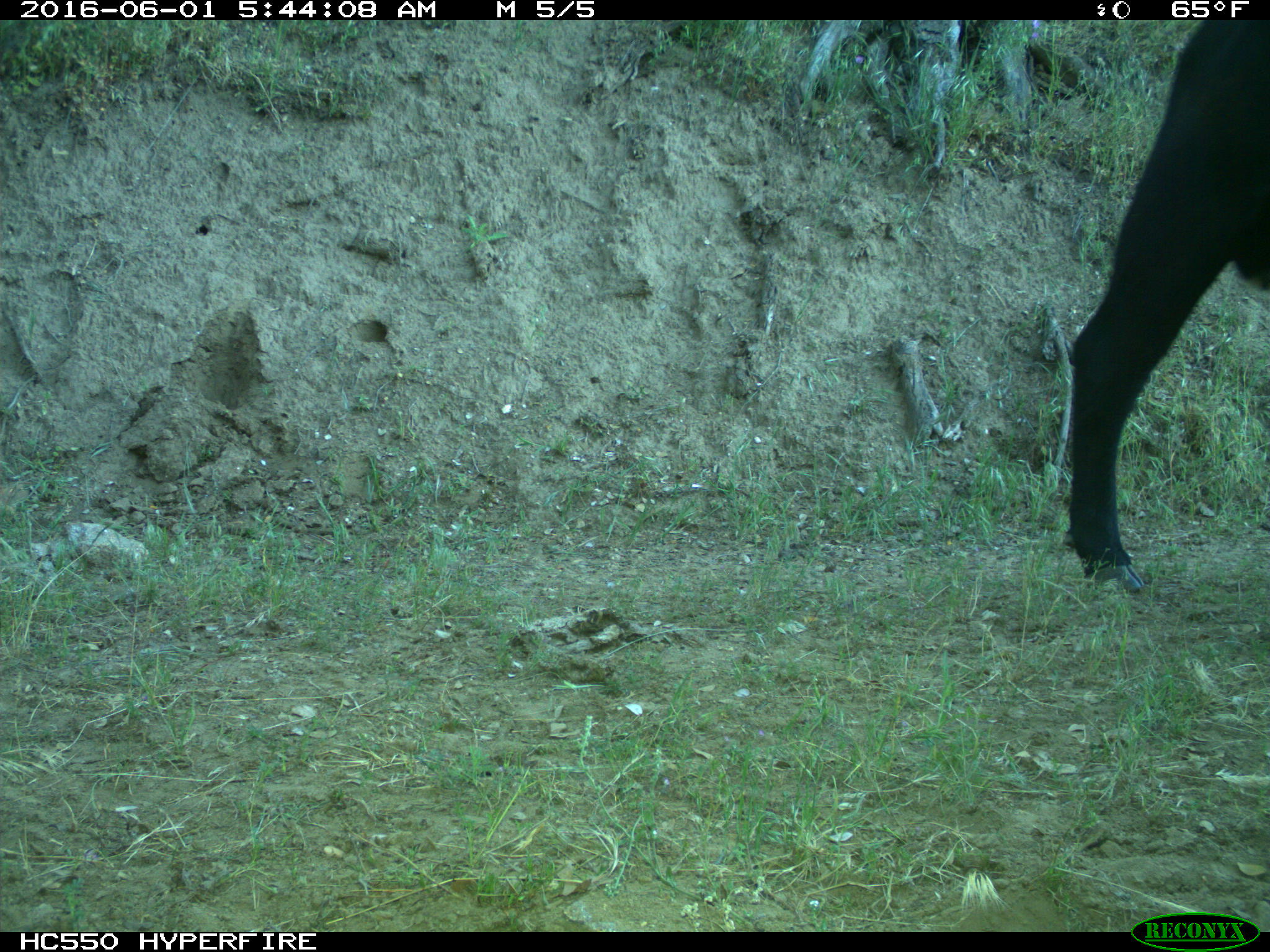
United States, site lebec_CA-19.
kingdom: Animalia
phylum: Chordata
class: Mammalia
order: Artiodactyla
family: Bovidae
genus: Bos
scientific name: Bos taurus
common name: domestic cow